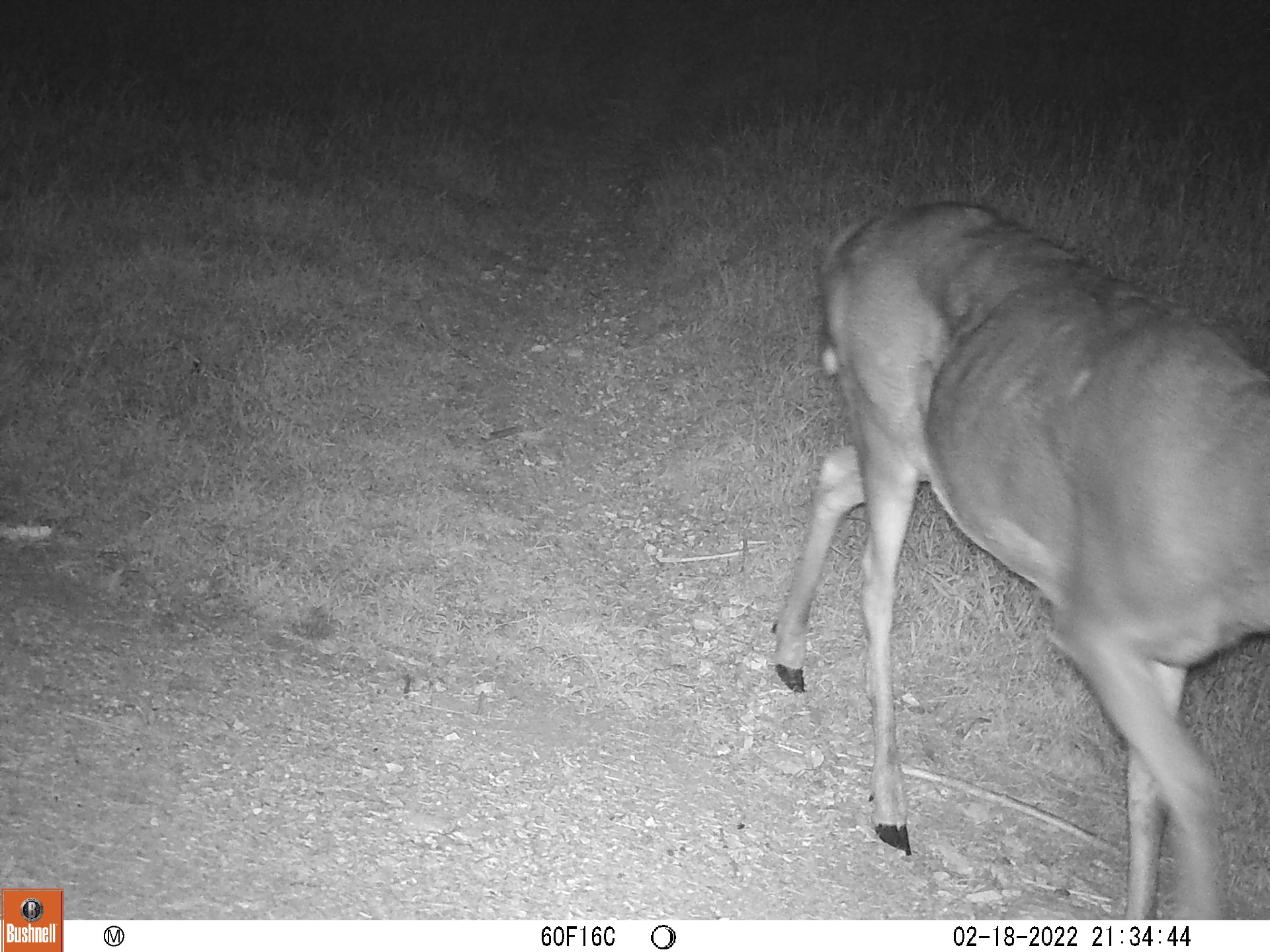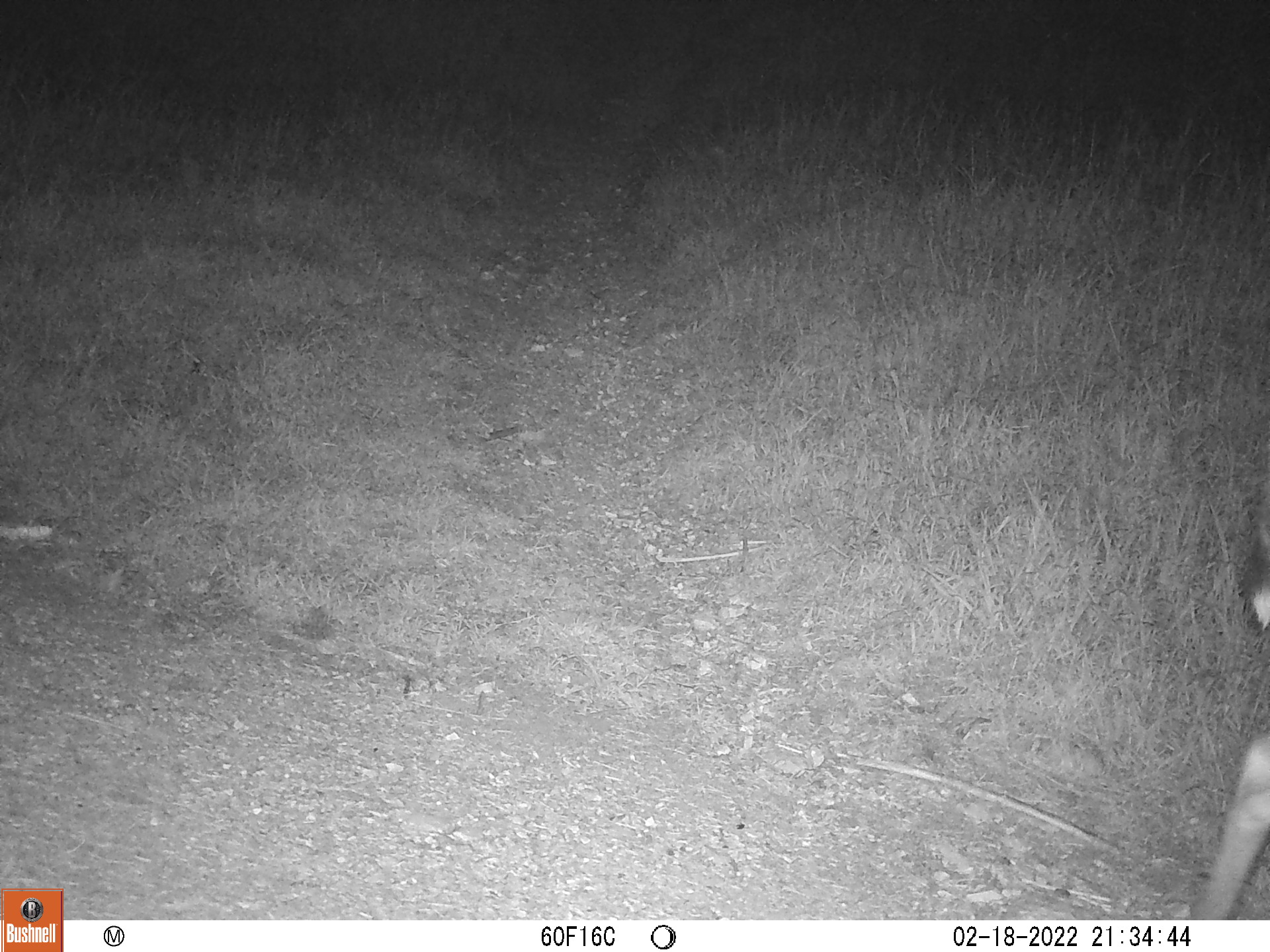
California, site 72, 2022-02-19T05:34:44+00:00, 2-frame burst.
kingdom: Animalia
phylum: Chordata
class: Mammalia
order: Artiodactyla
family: Cervidae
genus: Odocoileus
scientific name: Odocoileus hemionus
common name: mule deer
Mule deer (Odocoileus hemionus).